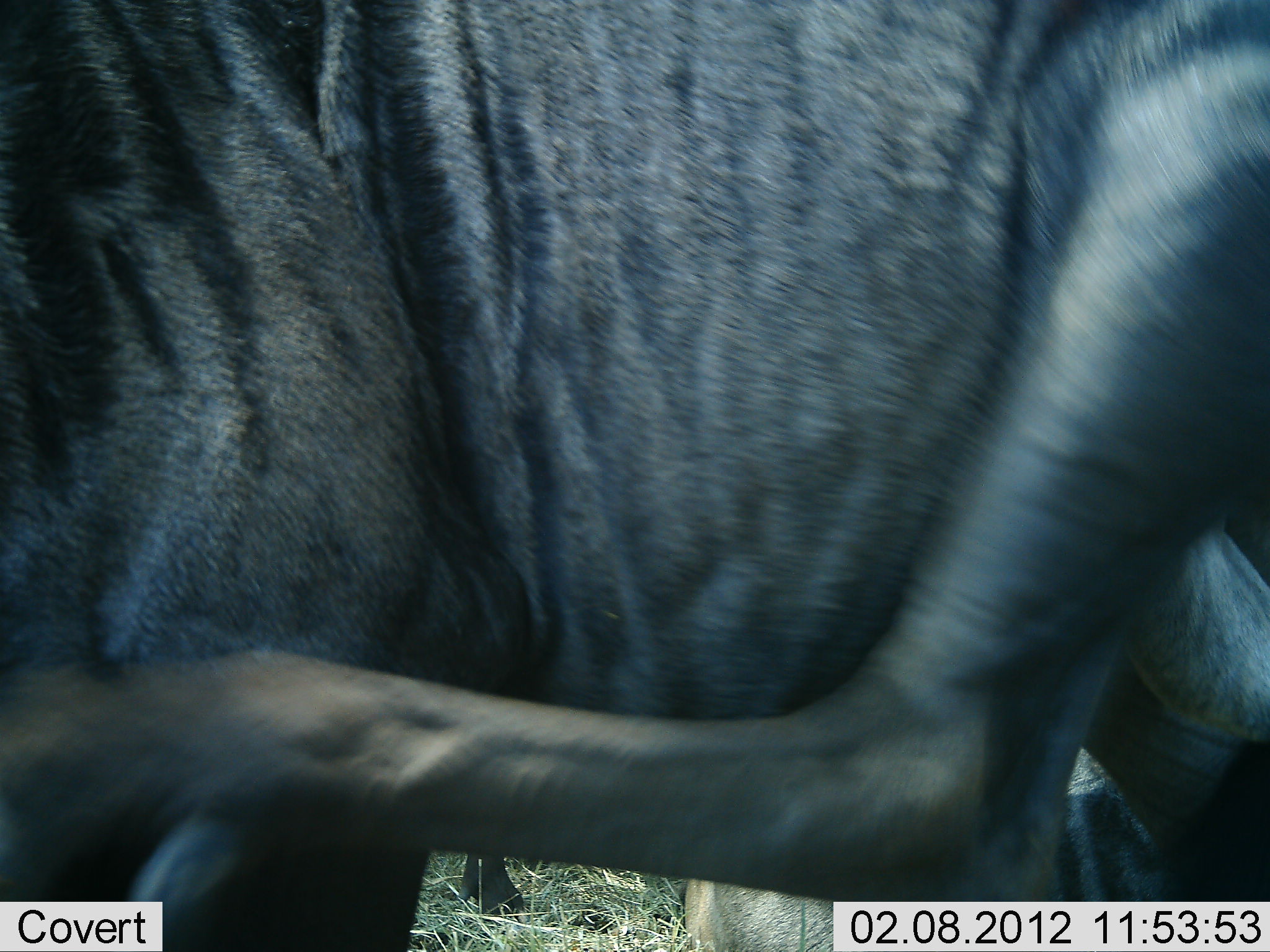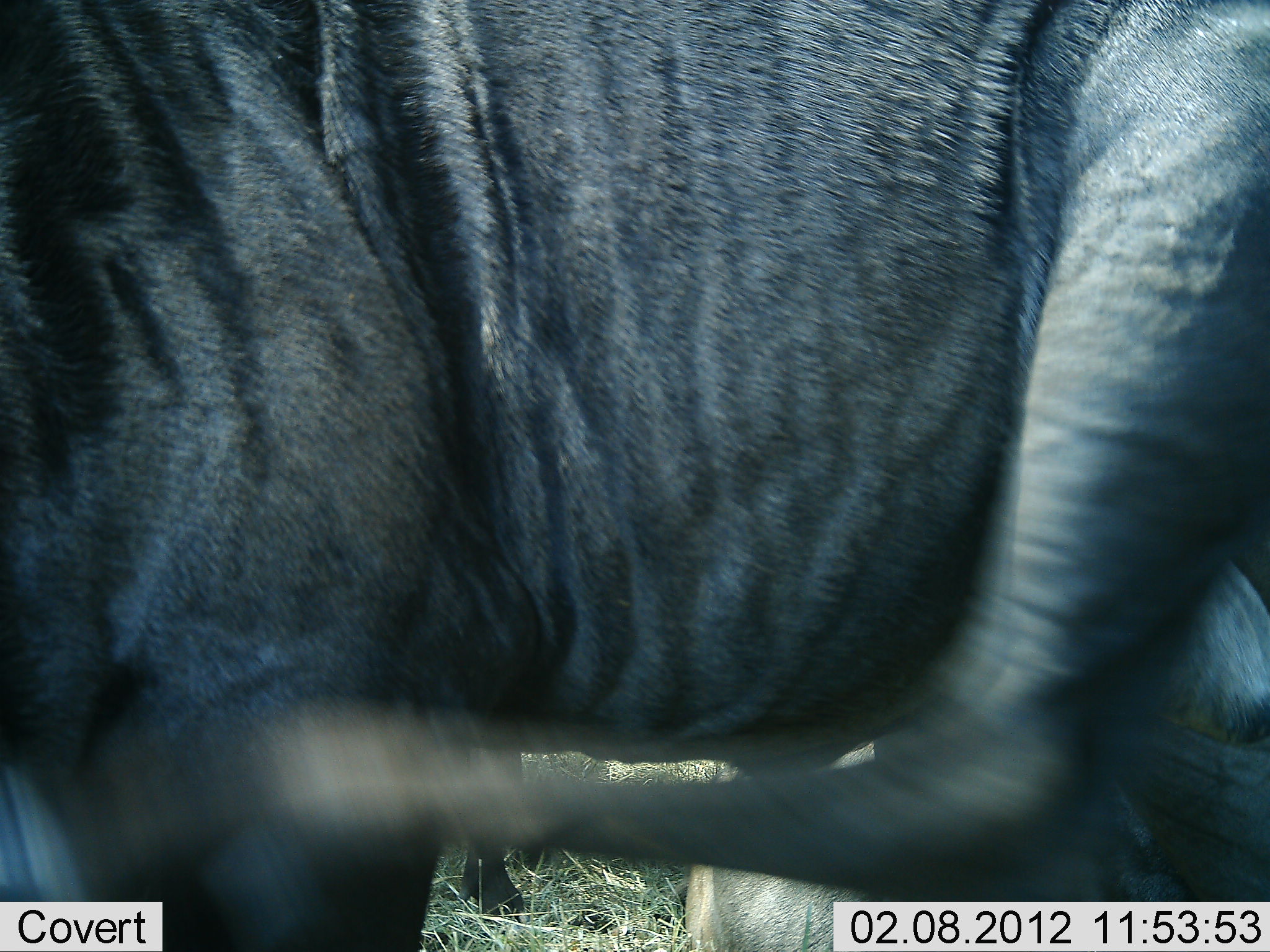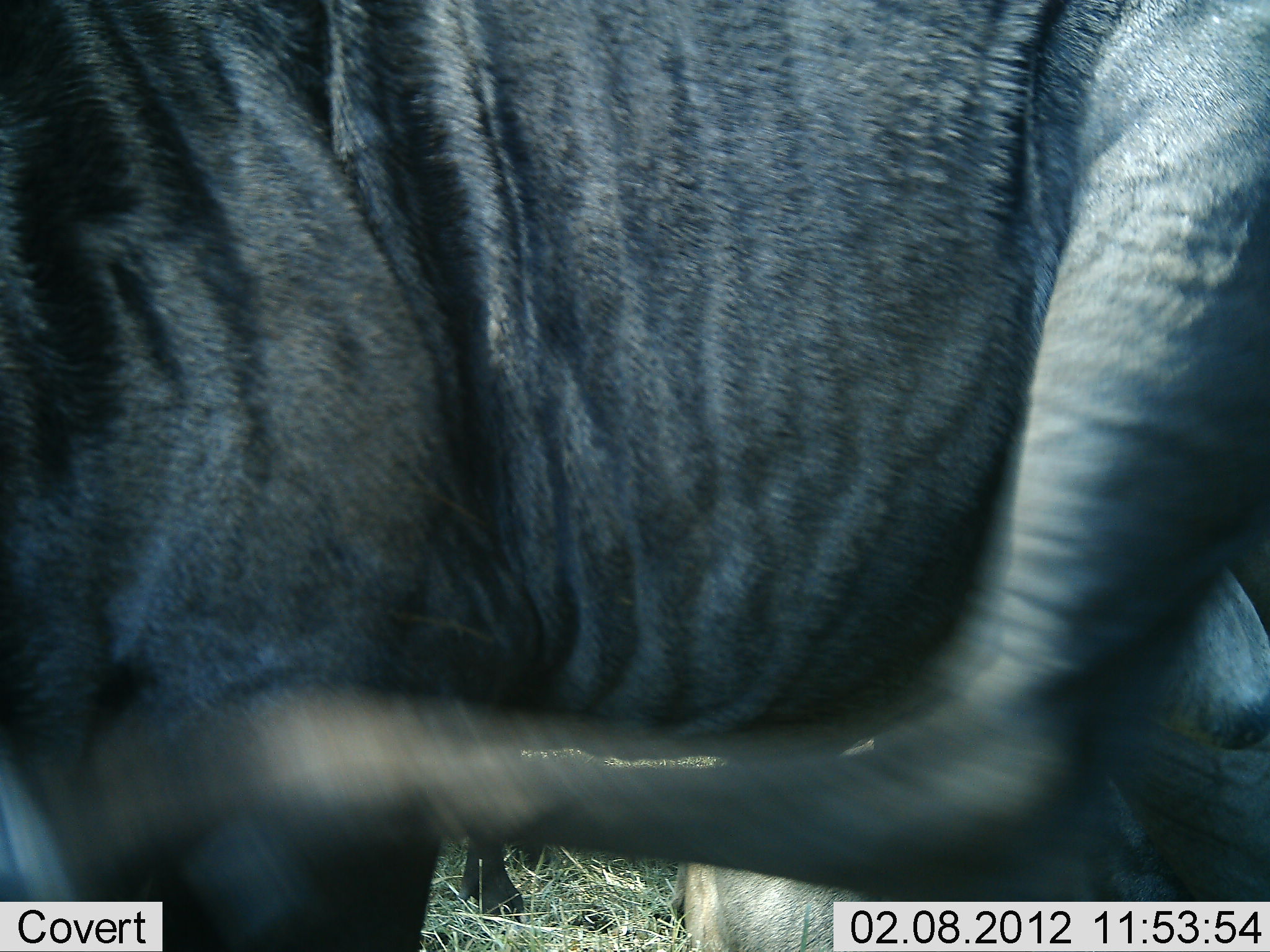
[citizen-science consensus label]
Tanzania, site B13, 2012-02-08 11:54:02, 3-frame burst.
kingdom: Animalia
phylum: Chordata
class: Mammalia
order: Artiodactyla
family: Bovidae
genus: Connochaetes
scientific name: Connochaetes taurinus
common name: blue wildebeest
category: wildebeest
Wildebeest (blue wildebeest) (Connochaetes taurinus), count 1. Behavior (volunteer vote fractions): standing 88%, resting 12%, moving 8%, interacting 4%. Young present (vote fraction): 0%. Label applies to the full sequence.